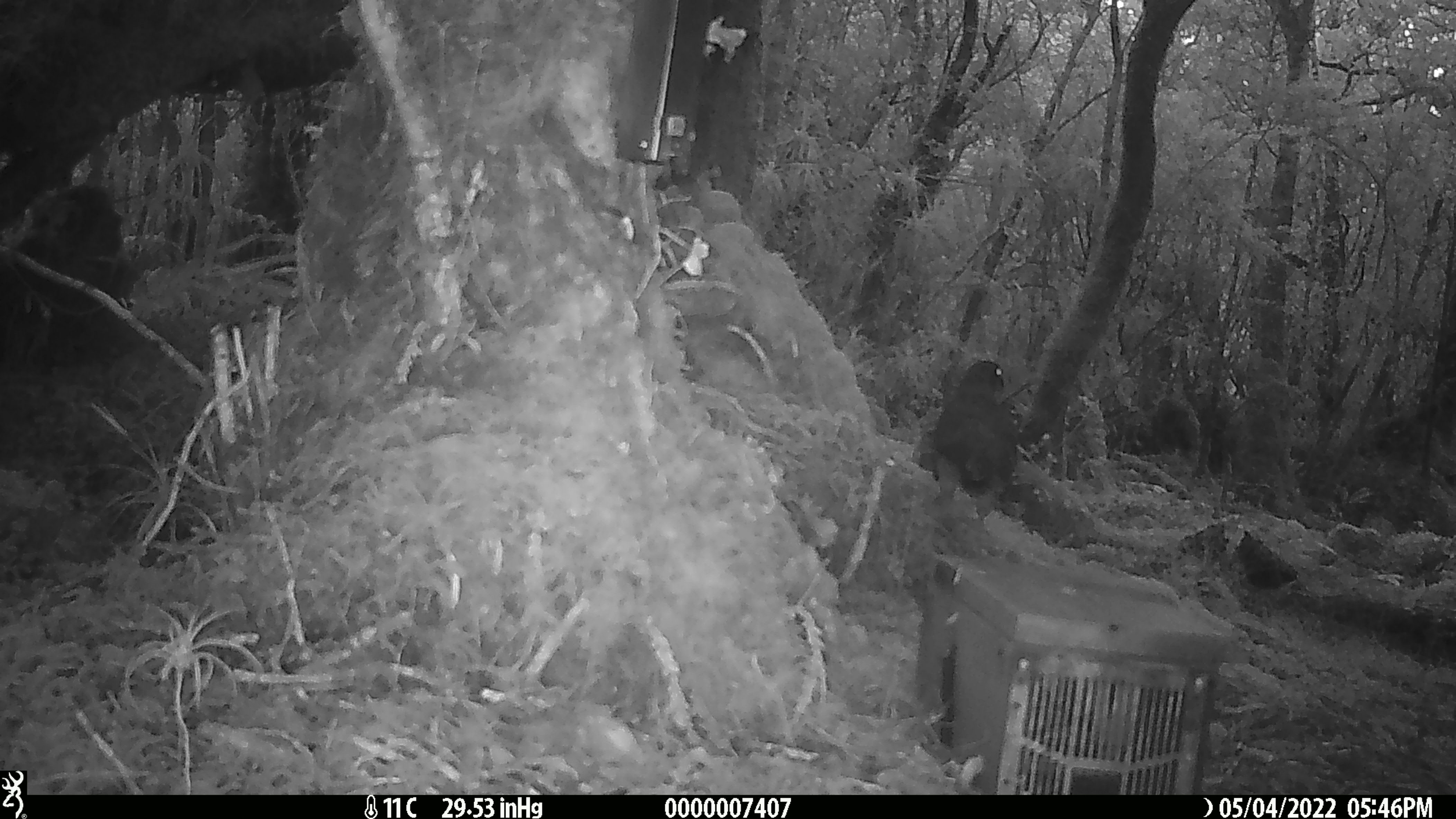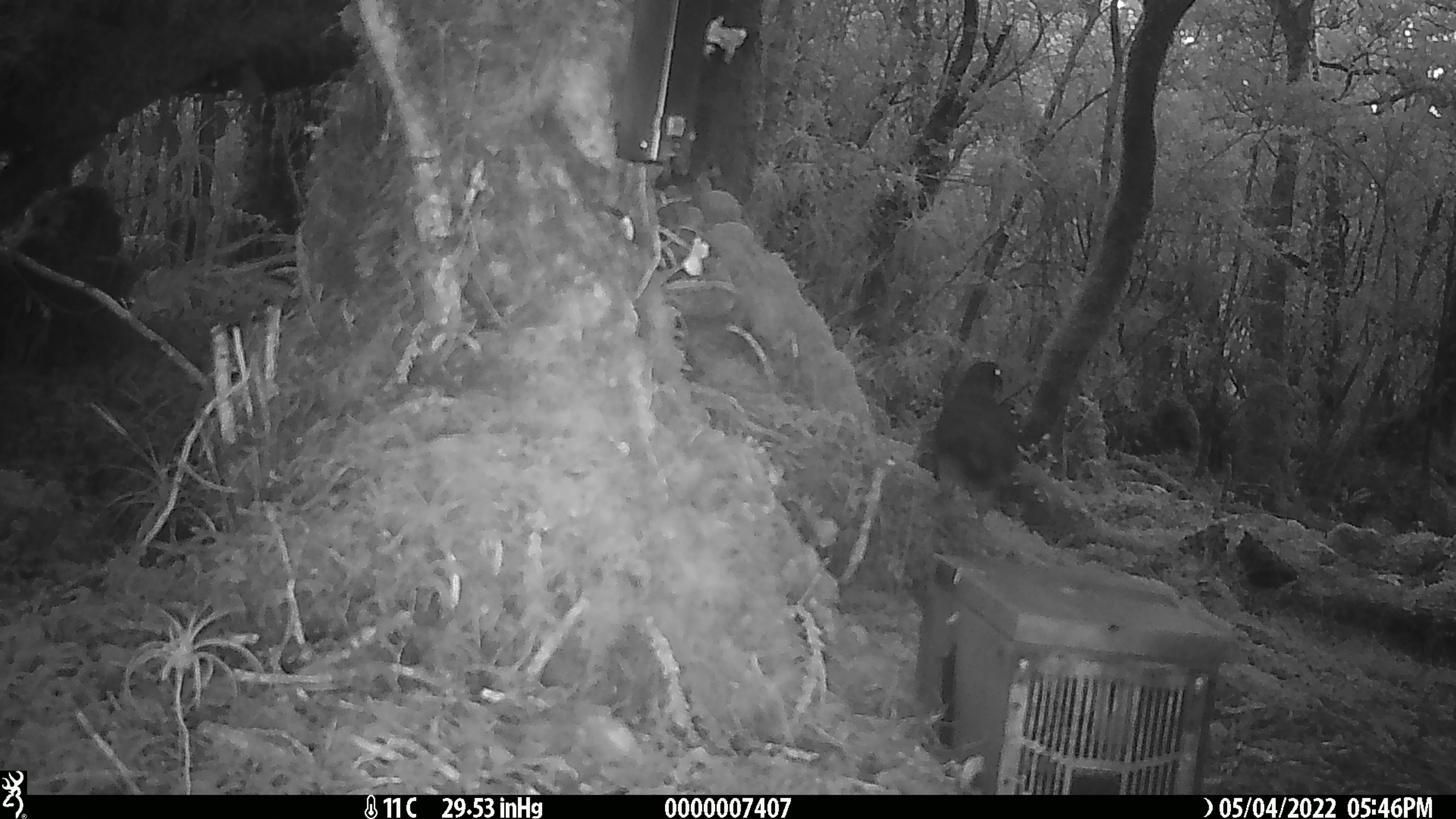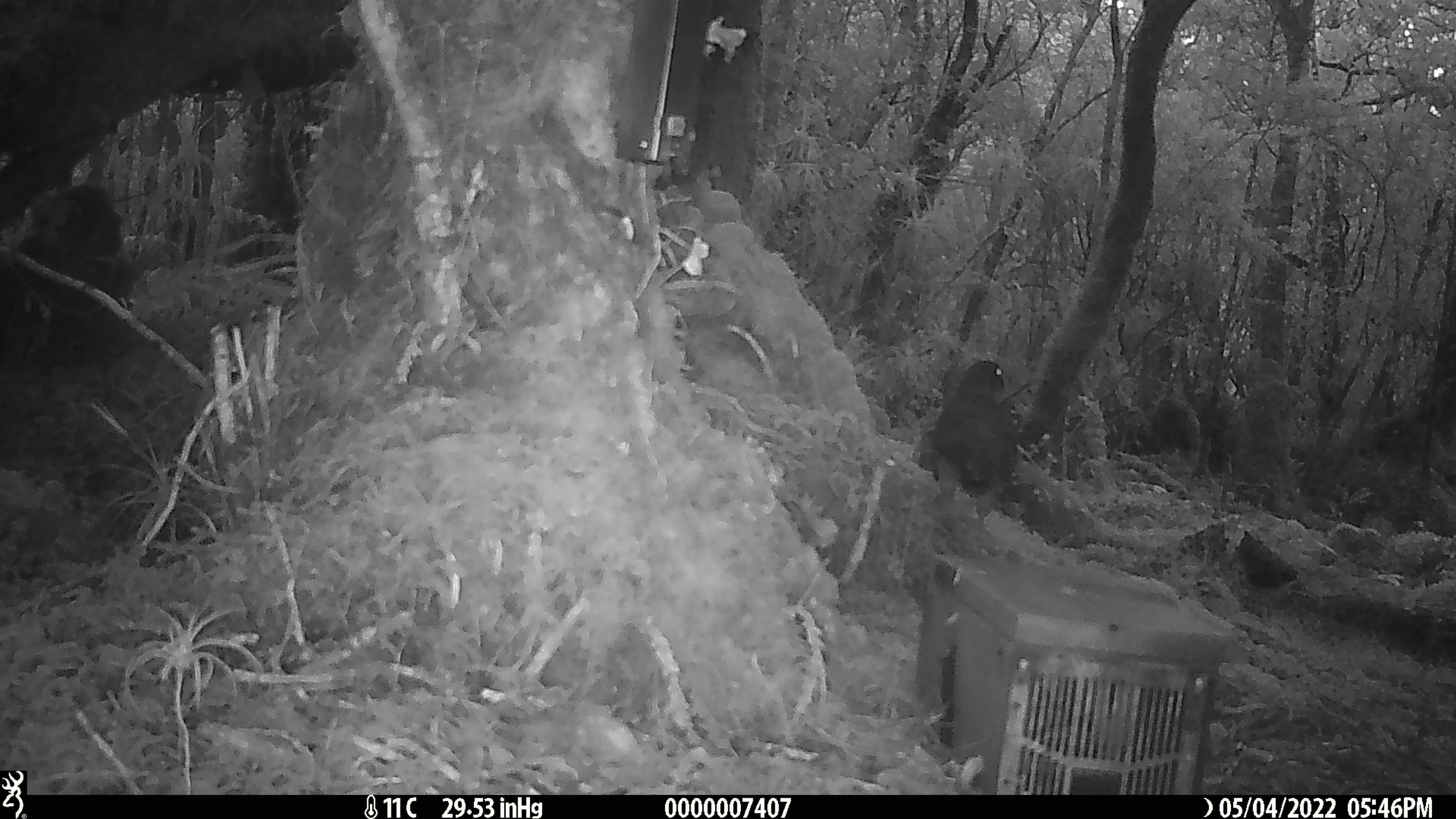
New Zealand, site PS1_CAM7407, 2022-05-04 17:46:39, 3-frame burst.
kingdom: Animalia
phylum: Chordata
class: Aves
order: Psittaciformes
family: Strigopidae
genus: Nestor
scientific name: Nestor notabilis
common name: kea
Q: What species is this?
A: Kea (Nestor notabilis).